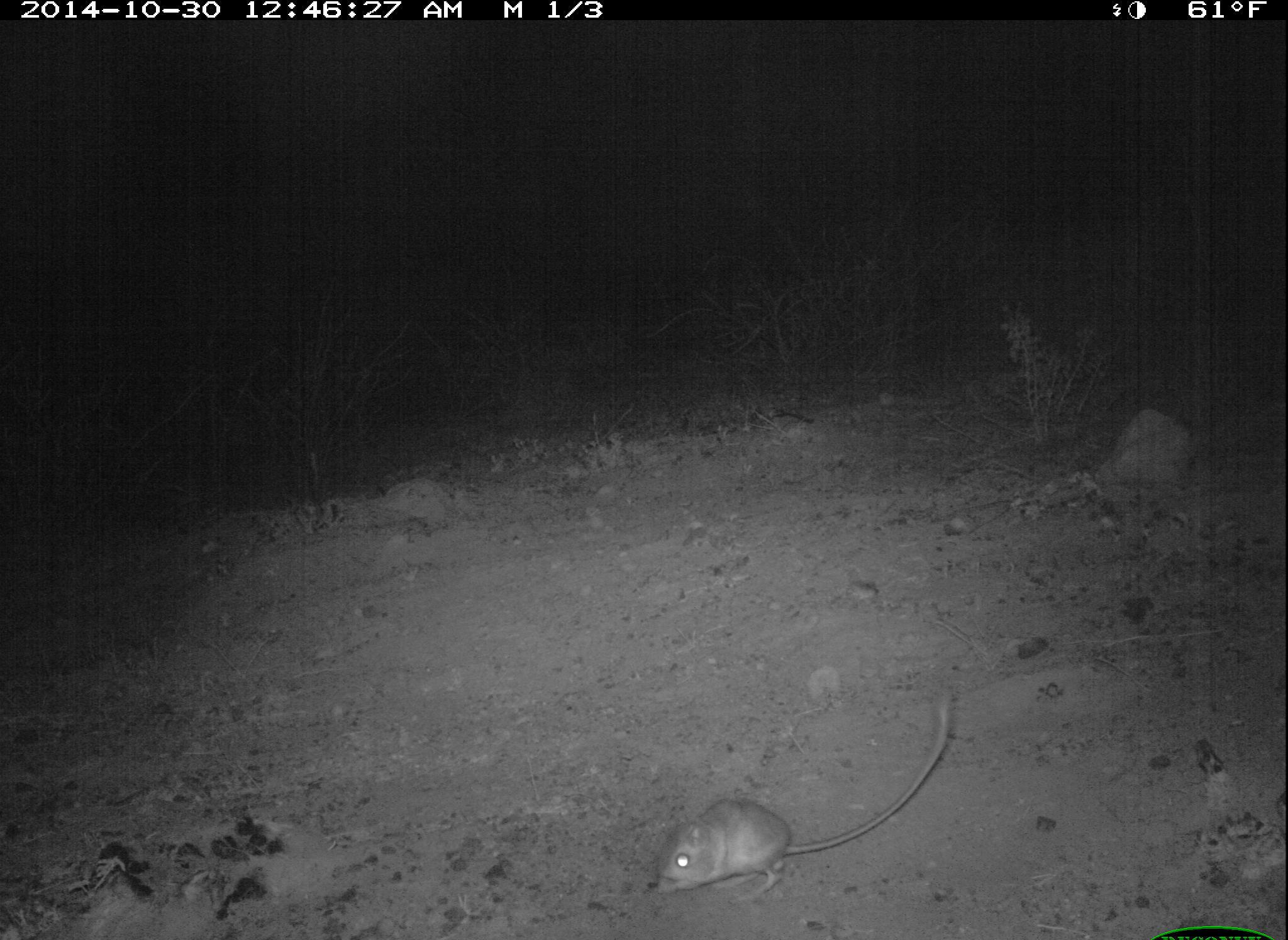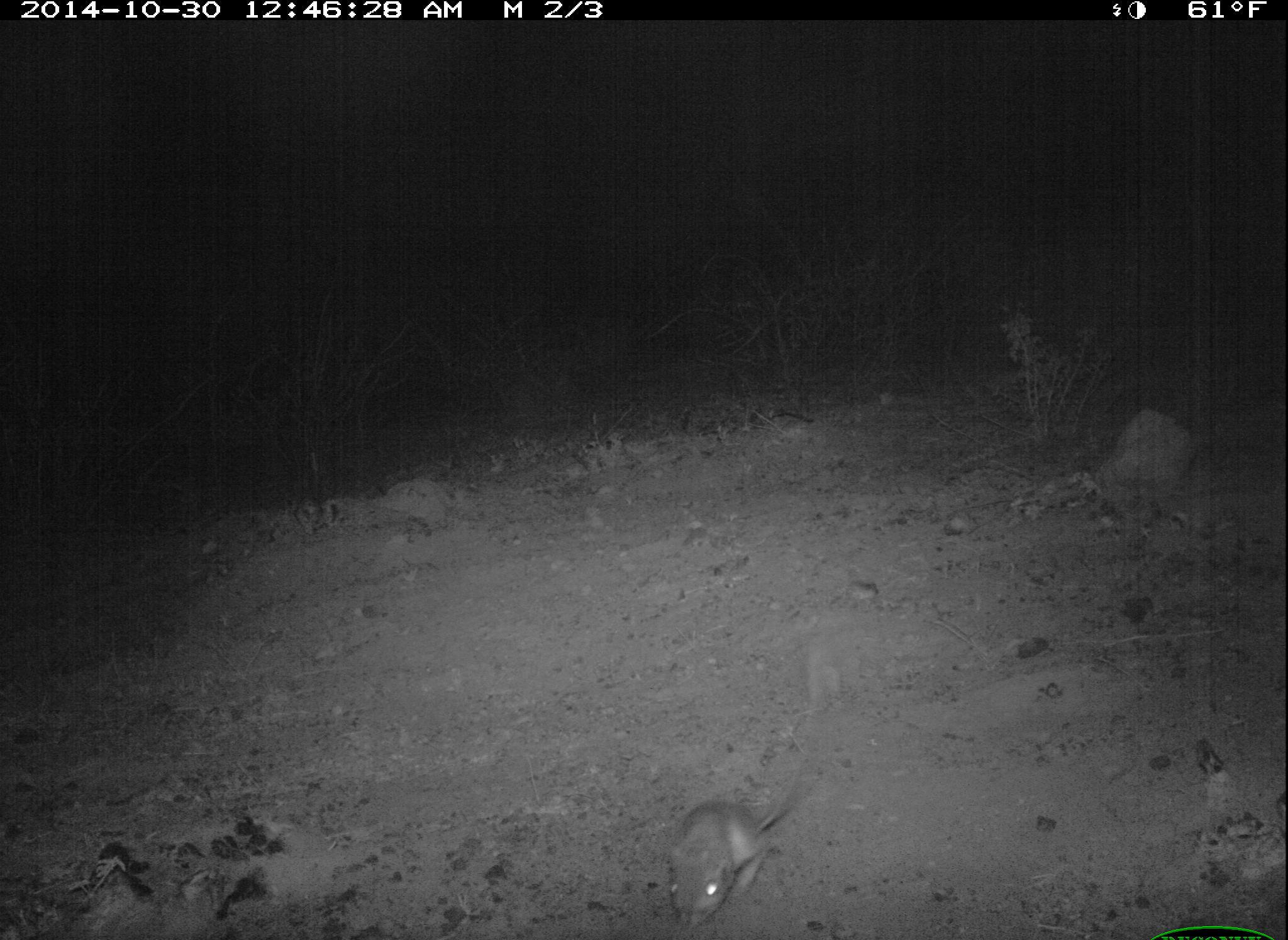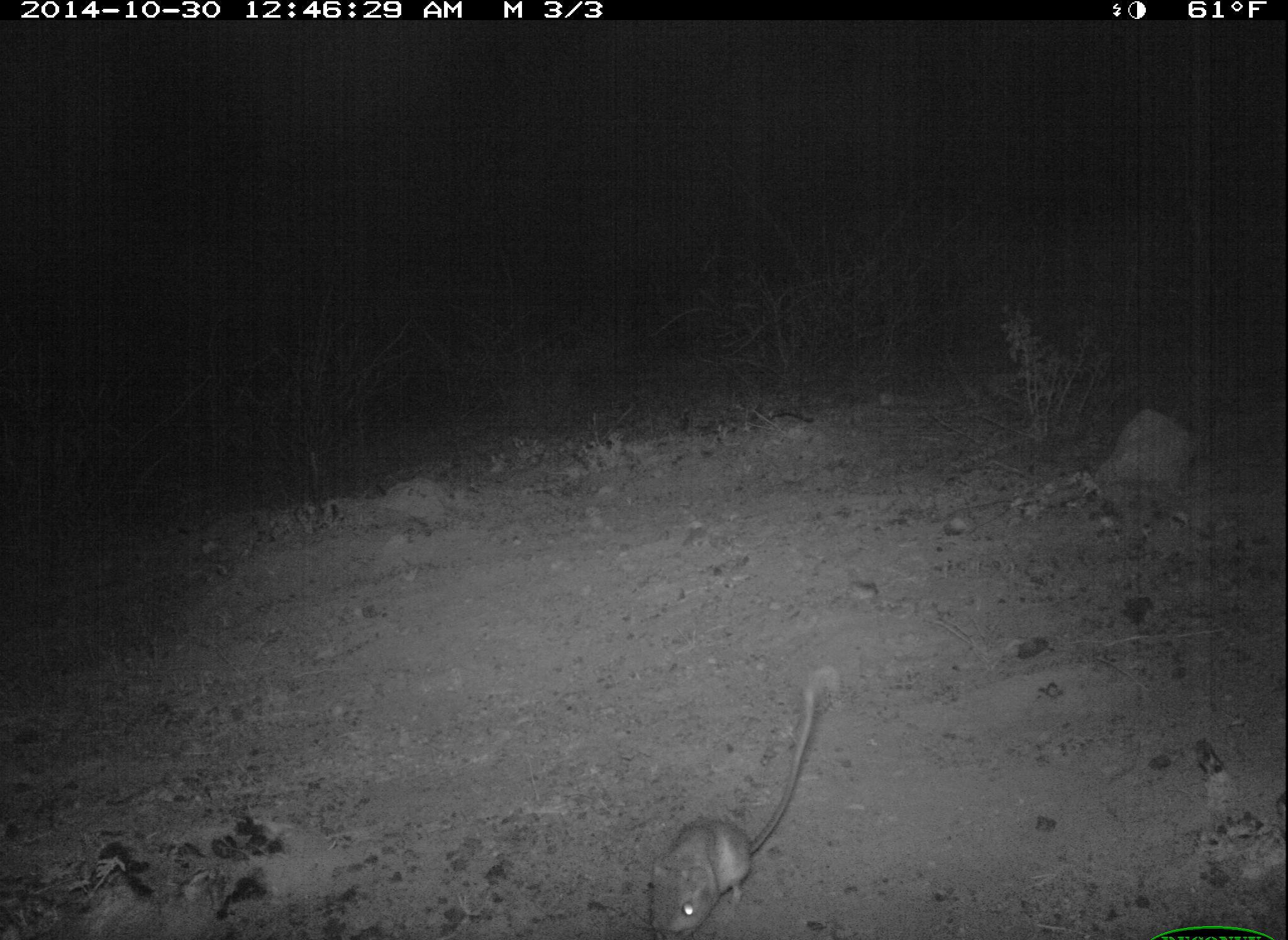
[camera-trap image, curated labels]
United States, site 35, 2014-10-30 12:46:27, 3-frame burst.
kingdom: Animalia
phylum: Chordata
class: Mammalia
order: Rodentia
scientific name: Rodentia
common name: rodent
Rodent (Rodentia).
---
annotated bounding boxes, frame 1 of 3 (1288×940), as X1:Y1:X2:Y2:
rodent: 657:689:953:905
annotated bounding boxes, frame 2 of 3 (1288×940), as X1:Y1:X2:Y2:
rodent: 669:631:823:934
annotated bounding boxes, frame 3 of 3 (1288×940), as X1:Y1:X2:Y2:
rodent: 648:685:818:938